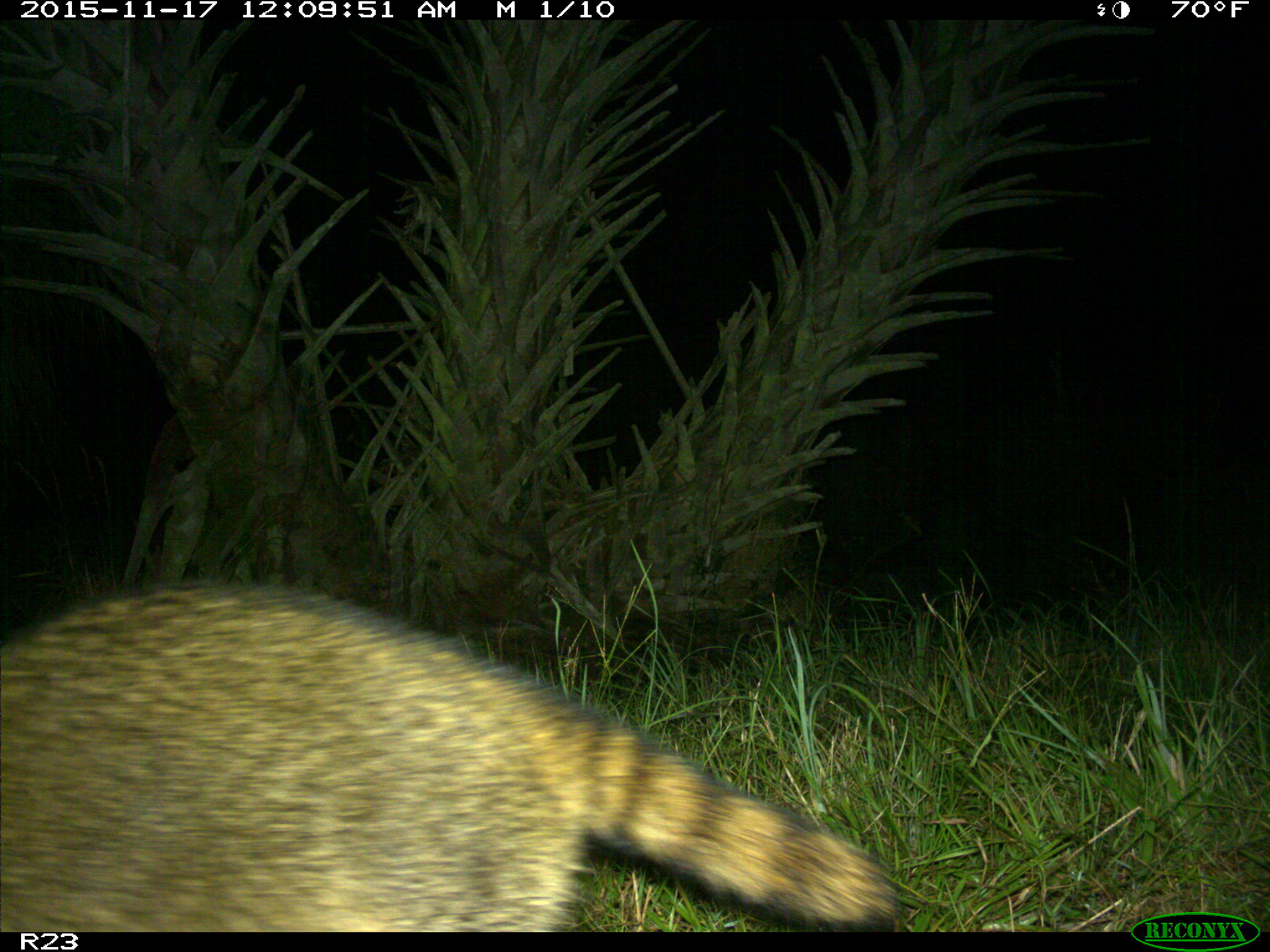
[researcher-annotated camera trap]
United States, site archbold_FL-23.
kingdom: Animalia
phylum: Chordata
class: Mammalia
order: Carnivora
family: Procyonidae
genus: Procyon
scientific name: Procyon lotor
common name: common raccoon